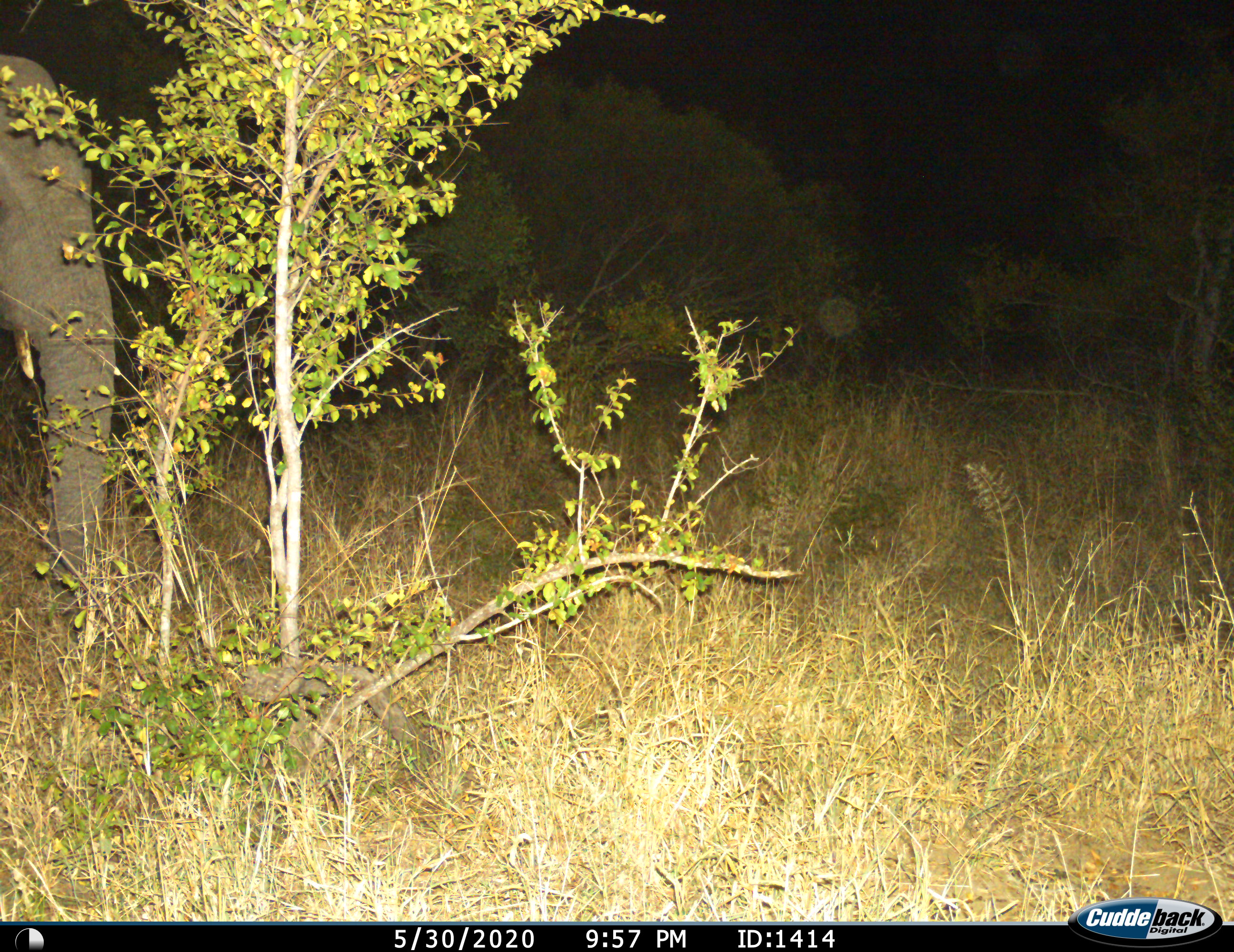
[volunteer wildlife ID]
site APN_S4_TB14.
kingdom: Animalia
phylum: Chordata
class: Mammalia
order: Proboscidea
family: Elephantidae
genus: Loxodonta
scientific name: Loxodonta africana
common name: african bush elephant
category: elephant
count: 1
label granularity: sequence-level